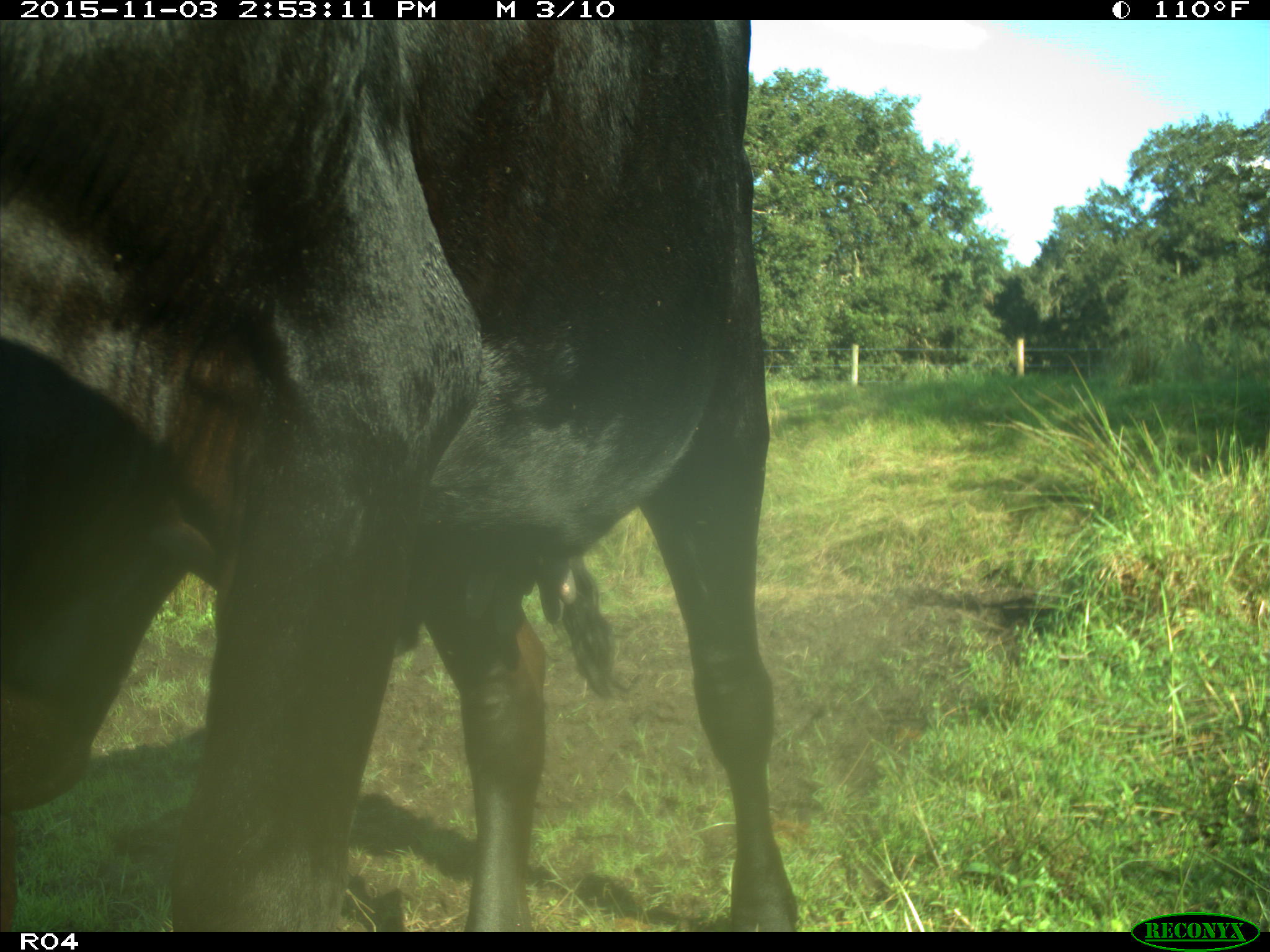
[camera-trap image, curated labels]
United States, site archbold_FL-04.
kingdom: Animalia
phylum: Chordata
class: Mammalia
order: Artiodactyla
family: Bovidae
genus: Bos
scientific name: Bos taurus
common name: domestic cow